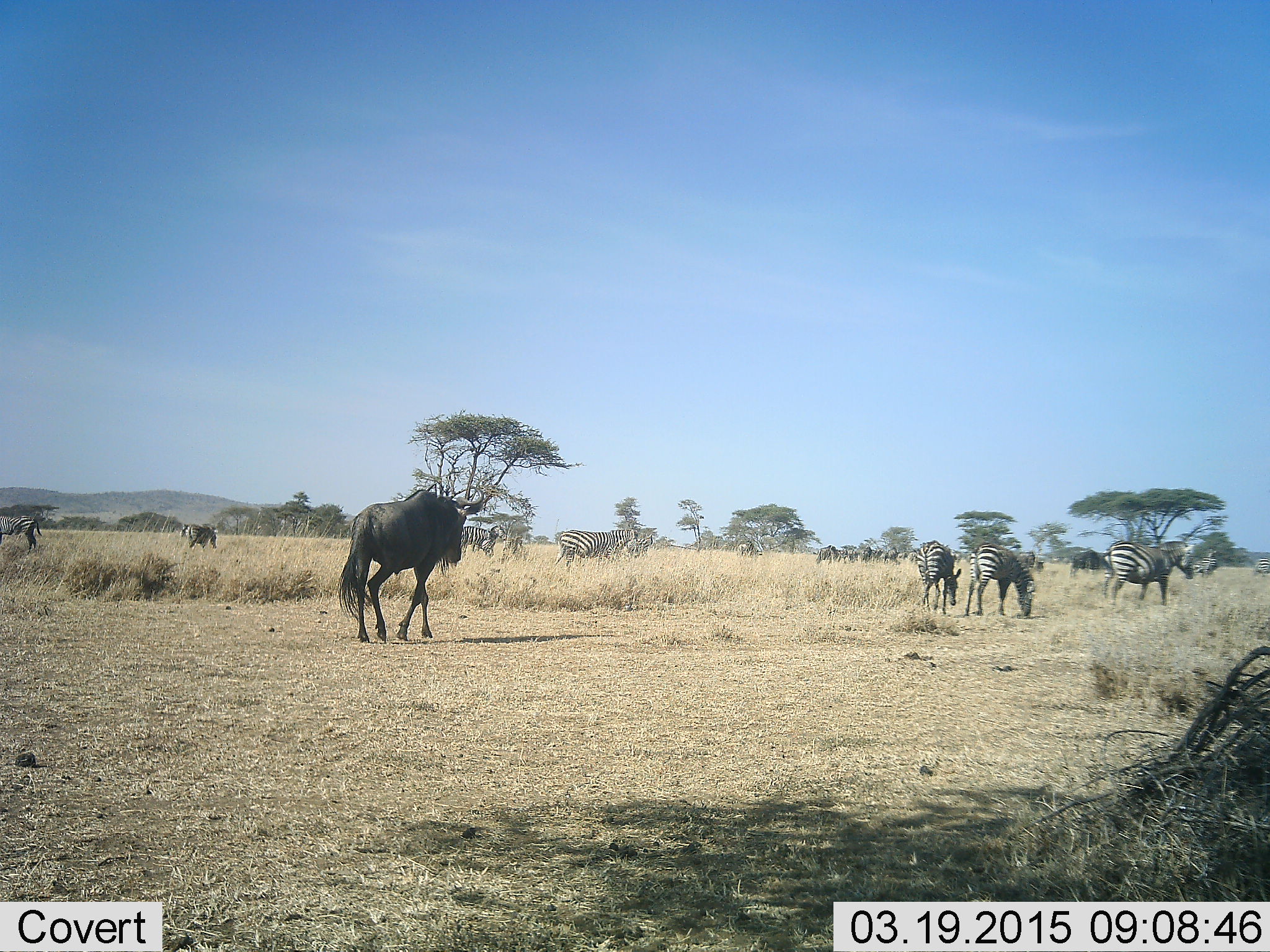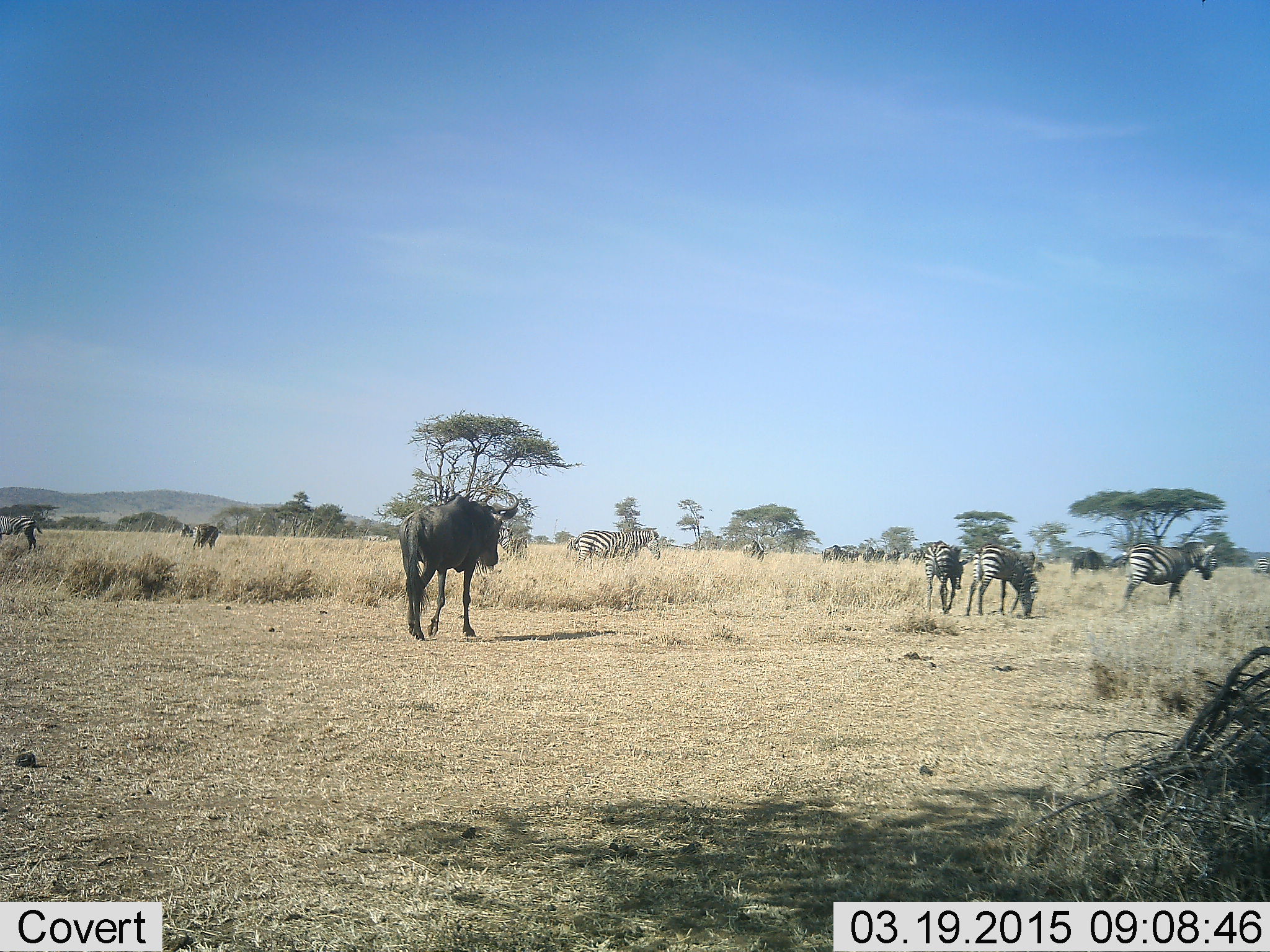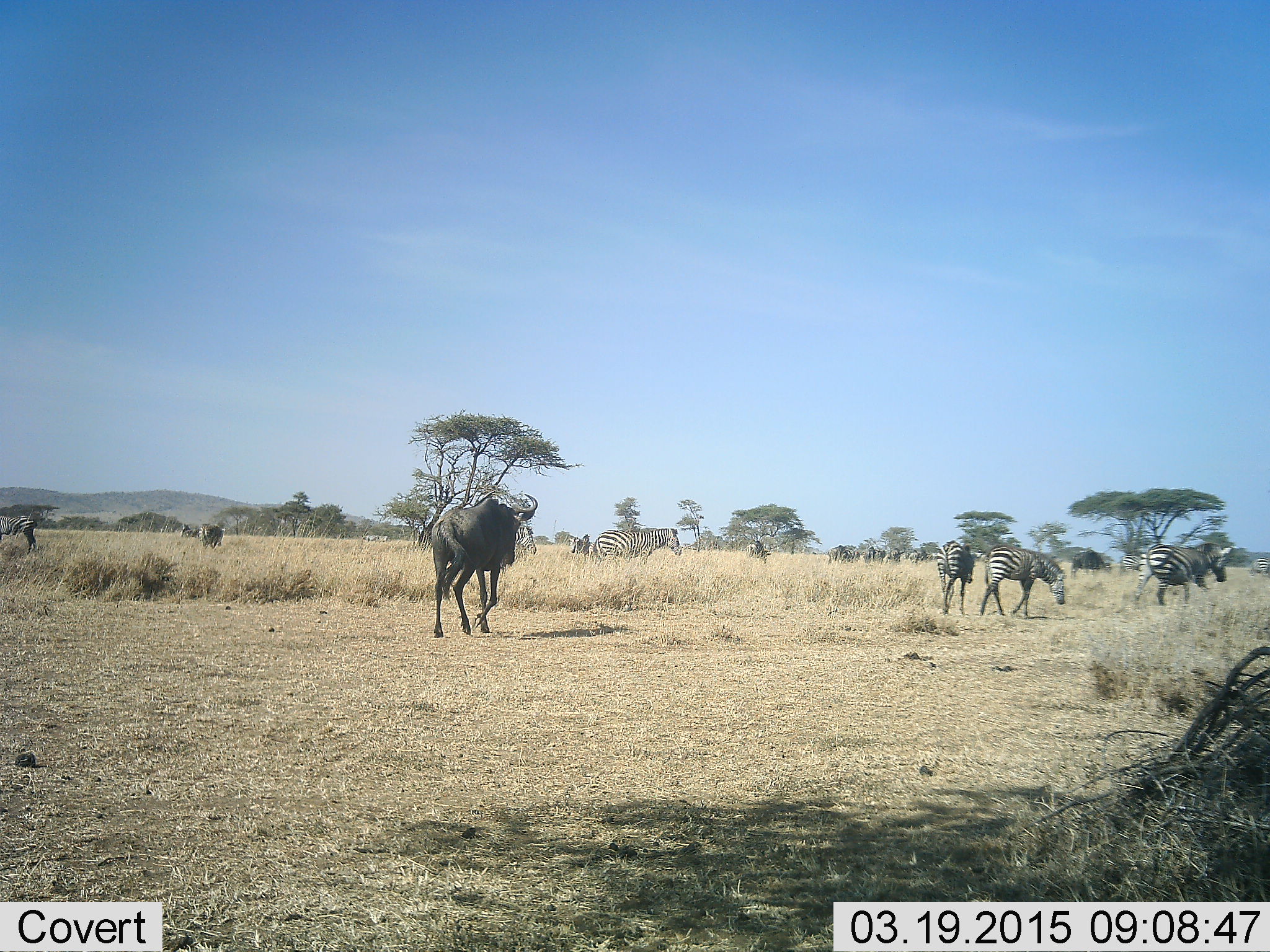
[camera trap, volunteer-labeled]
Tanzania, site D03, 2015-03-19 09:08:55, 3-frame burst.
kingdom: Animalia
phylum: Chordata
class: Mammalia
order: Artiodactyla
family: Bovidae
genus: Connochaetes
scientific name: Connochaetes taurinus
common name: blue wildebeest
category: wildebeest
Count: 3.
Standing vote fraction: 0%.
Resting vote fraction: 0%.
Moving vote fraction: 100%.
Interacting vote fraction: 0%.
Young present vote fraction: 0%.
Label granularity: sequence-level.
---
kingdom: Animalia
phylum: Chordata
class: Mammalia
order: Perissodactyla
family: Equidae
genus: Equus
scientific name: Equus quagga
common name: plains zebra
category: zebra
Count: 7.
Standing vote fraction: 25%.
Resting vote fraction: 8%.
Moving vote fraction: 100%.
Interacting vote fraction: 8%.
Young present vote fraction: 8%.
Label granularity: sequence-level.